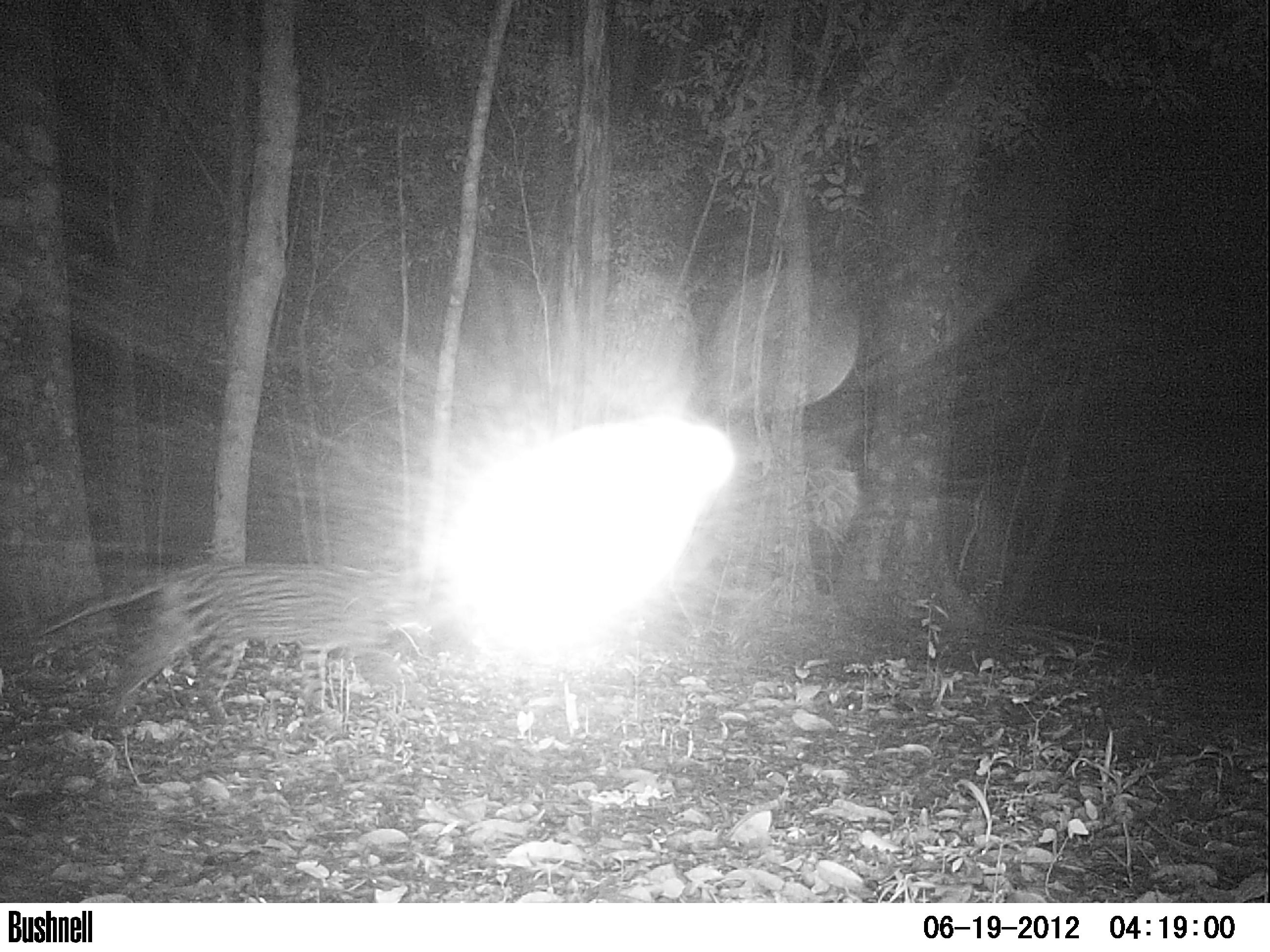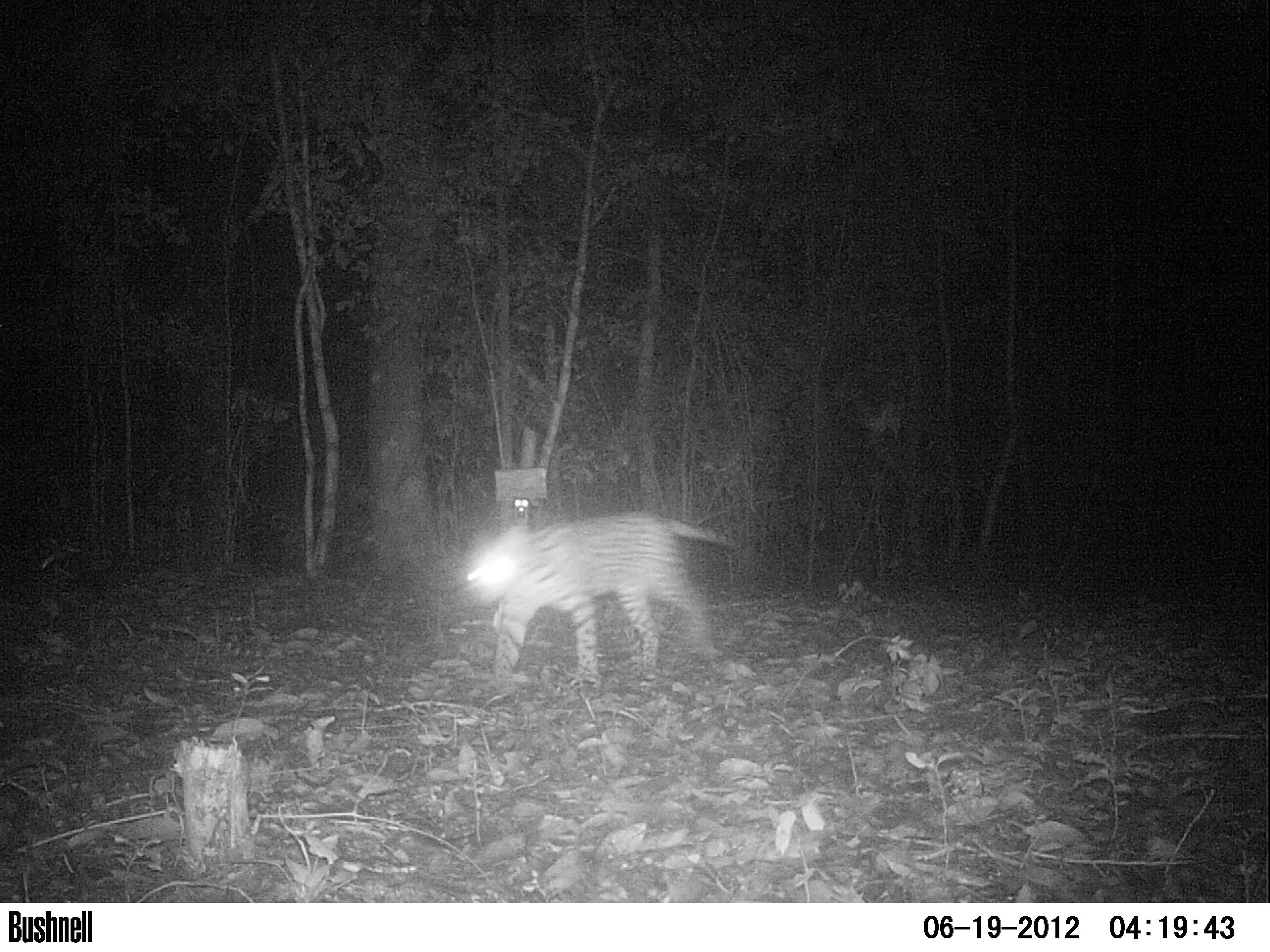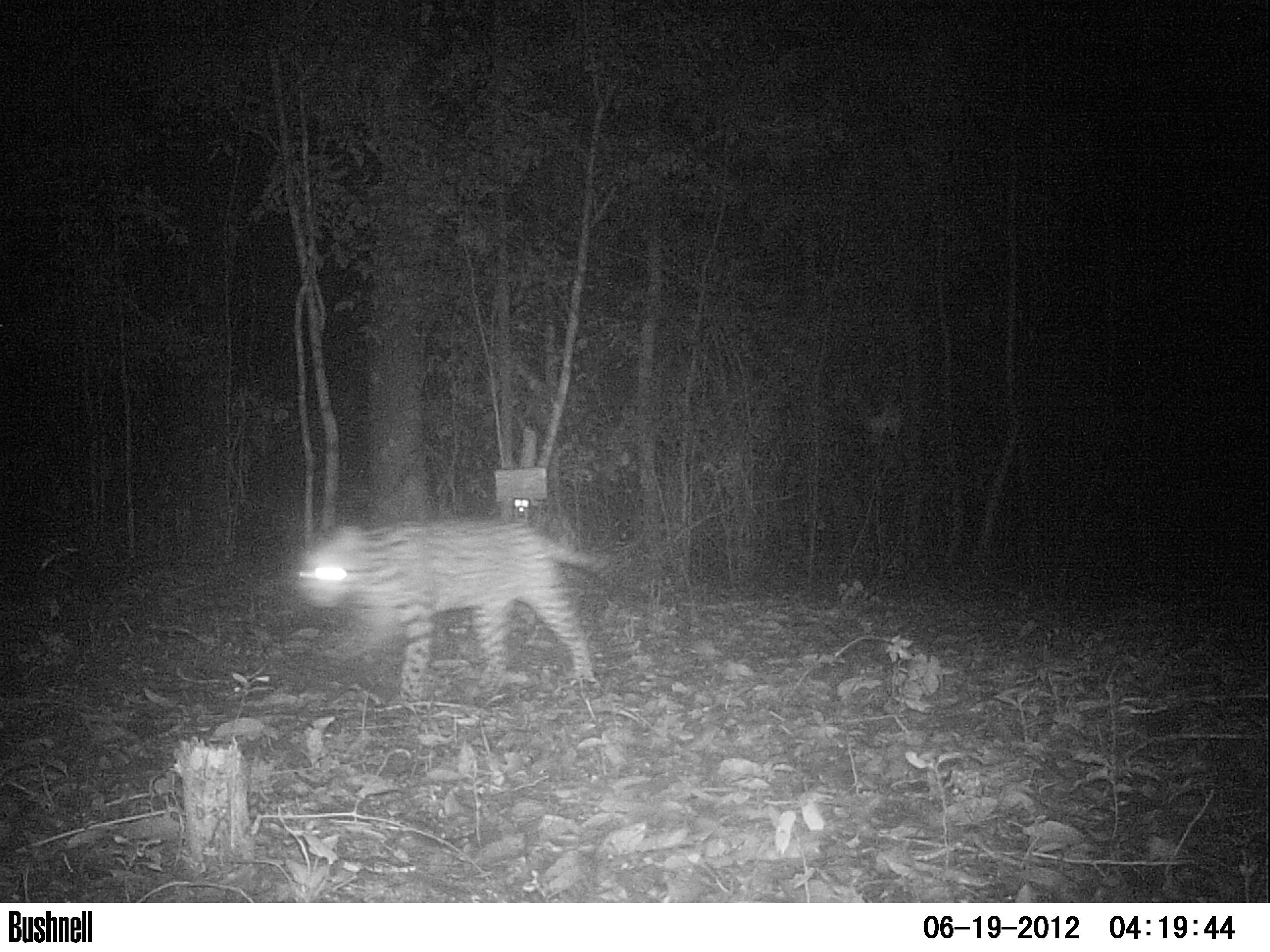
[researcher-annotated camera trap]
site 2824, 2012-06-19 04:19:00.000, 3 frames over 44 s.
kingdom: Animalia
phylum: Chordata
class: Mammalia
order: Carnivora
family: Felidae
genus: Leopardus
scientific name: Leopardus pardalis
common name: ocelot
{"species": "Leopardus pardalis (ocelot)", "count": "1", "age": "adult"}